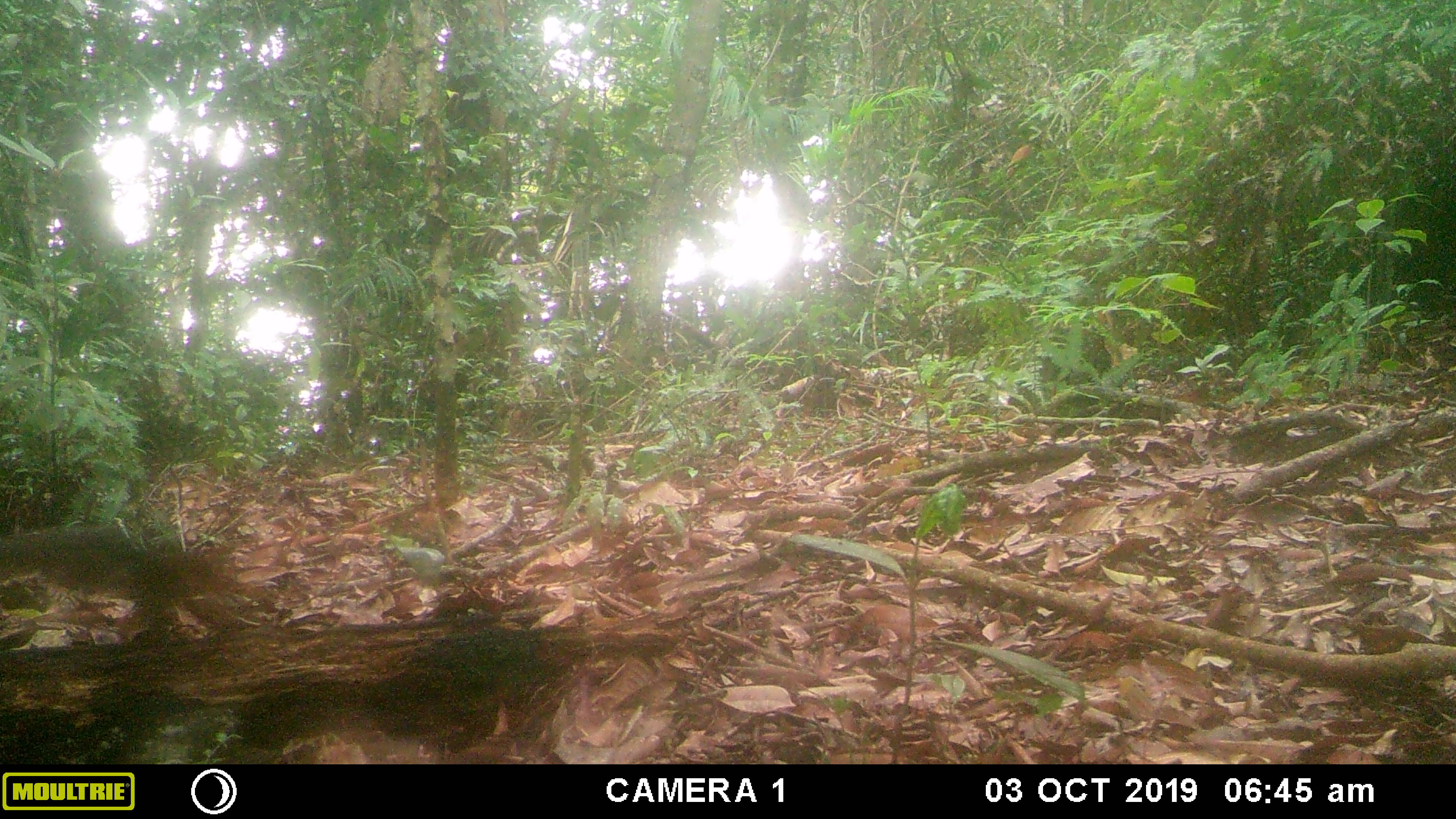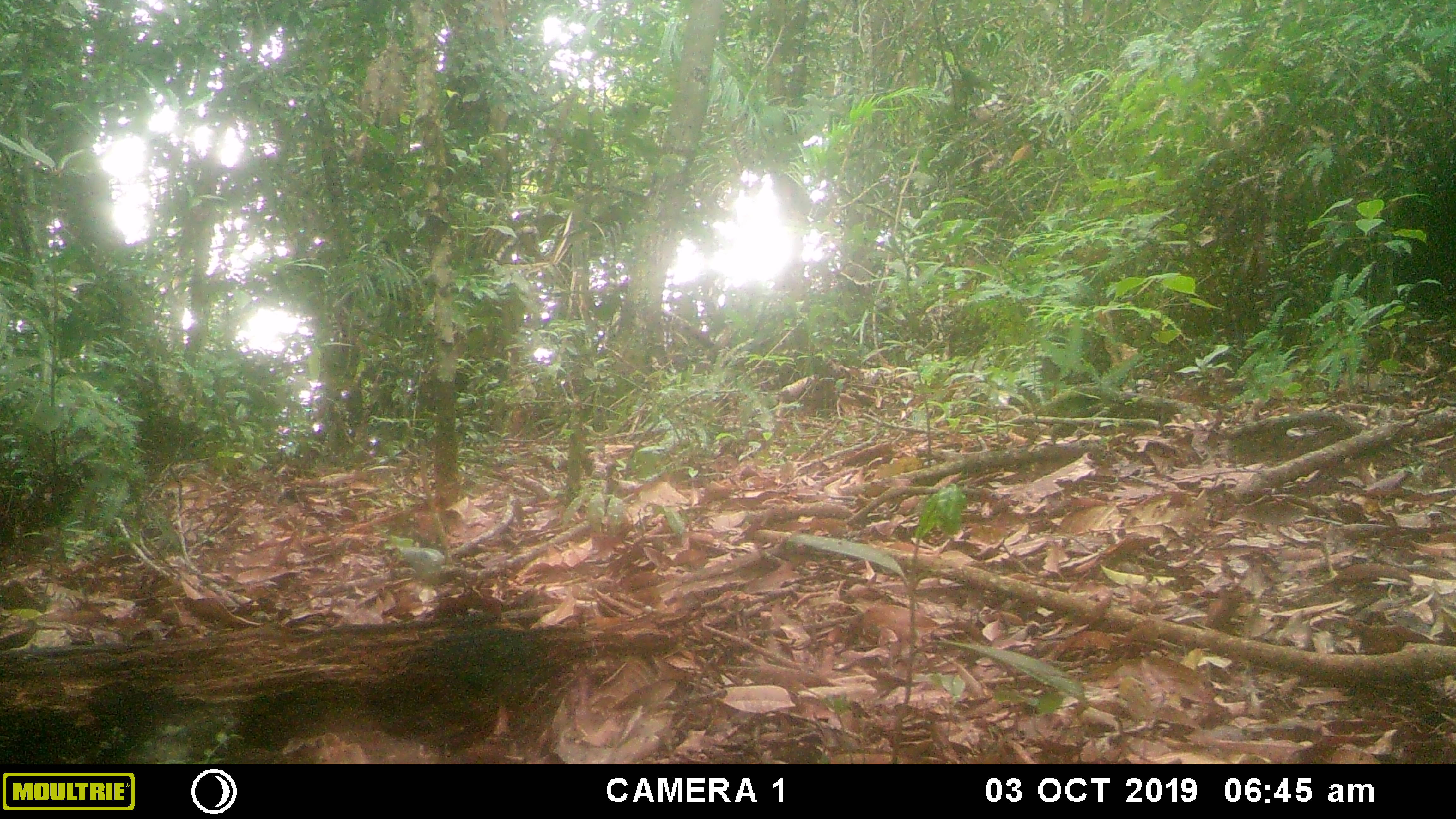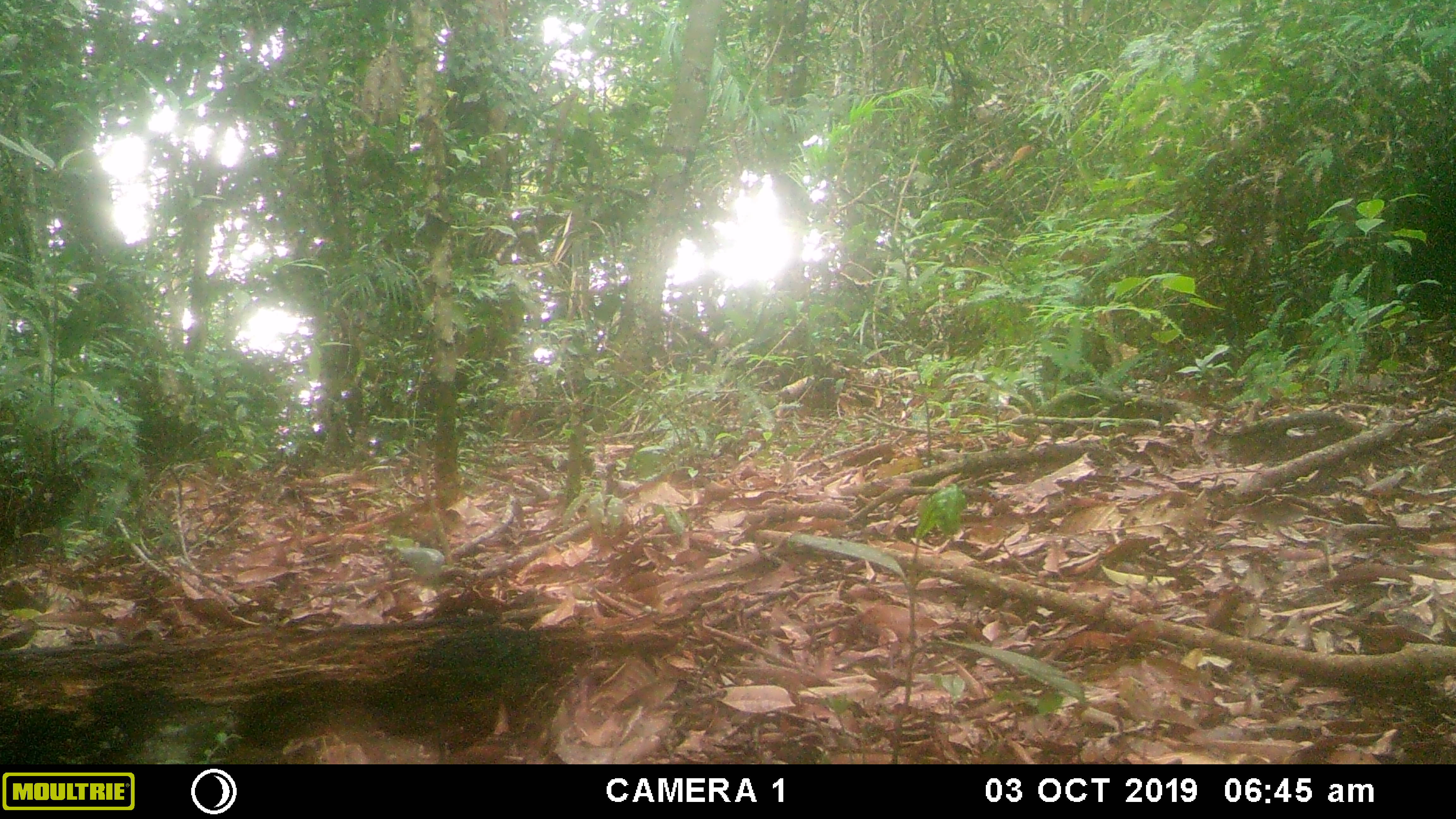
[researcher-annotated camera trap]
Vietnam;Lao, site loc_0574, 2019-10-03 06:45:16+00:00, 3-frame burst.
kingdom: Animalia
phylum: Chordata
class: Mammalia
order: Rodentia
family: Sciuridae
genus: Dremomys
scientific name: Dremomys rufigenis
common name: red-cheeked squirrel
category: red cheeked squirrel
Red cheeked squirrel (red-cheeked squirrel) (Dremomys rufigenis). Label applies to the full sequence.